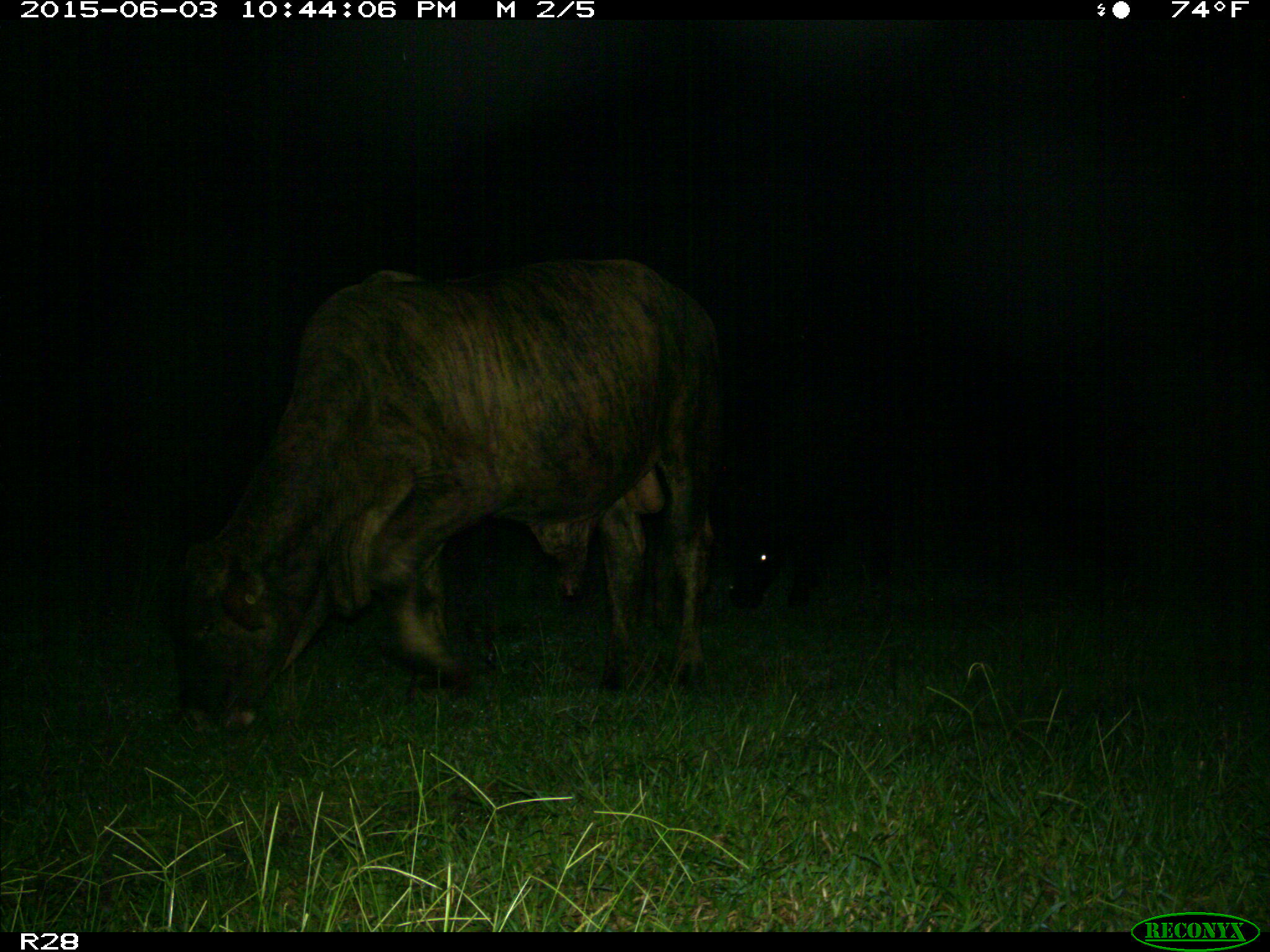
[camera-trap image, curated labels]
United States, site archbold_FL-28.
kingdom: Animalia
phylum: Chordata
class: Mammalia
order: Artiodactyla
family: Bovidae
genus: Bos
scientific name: Bos taurus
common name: domestic cow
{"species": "Bos taurus (domestic cow)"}